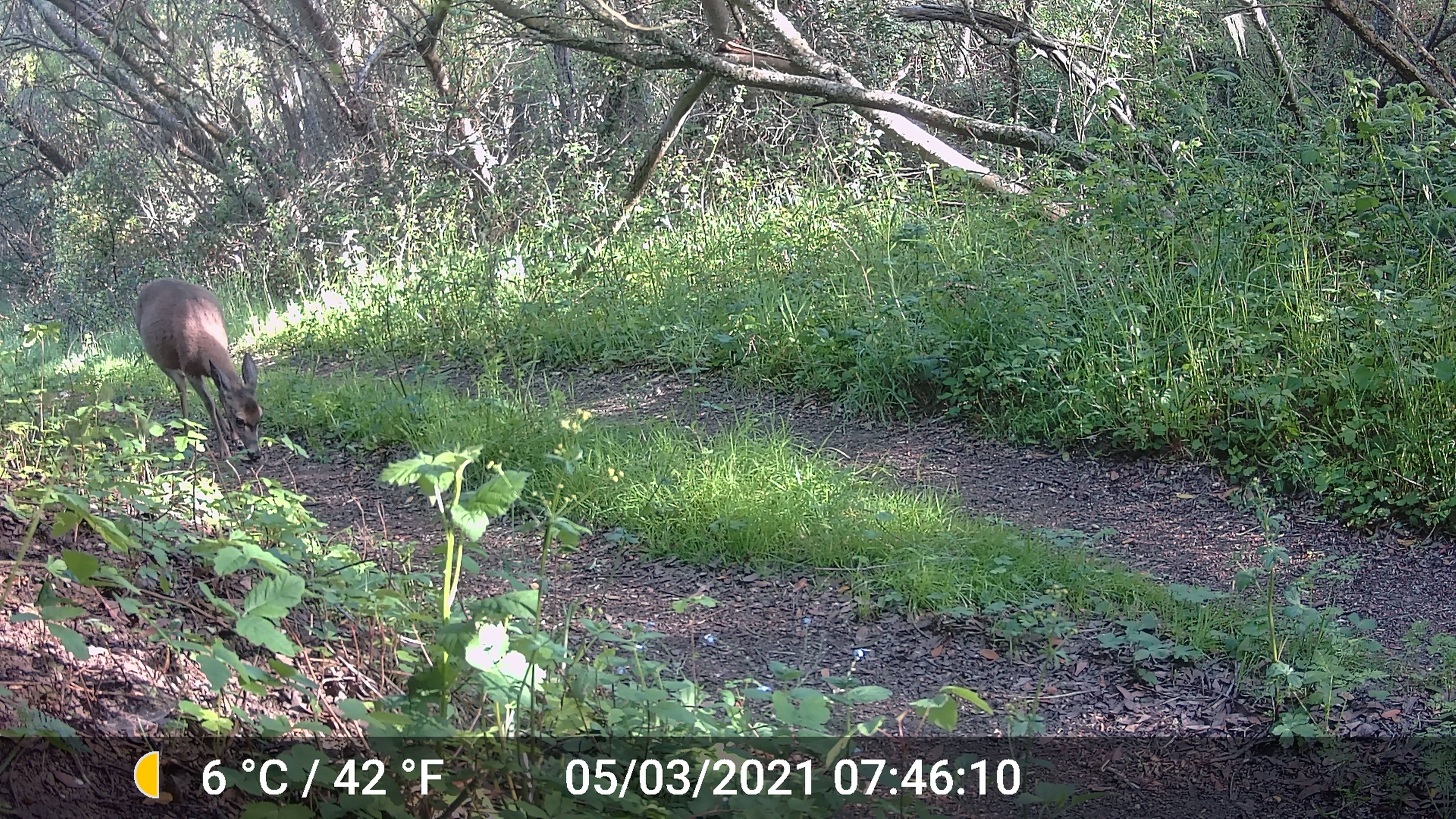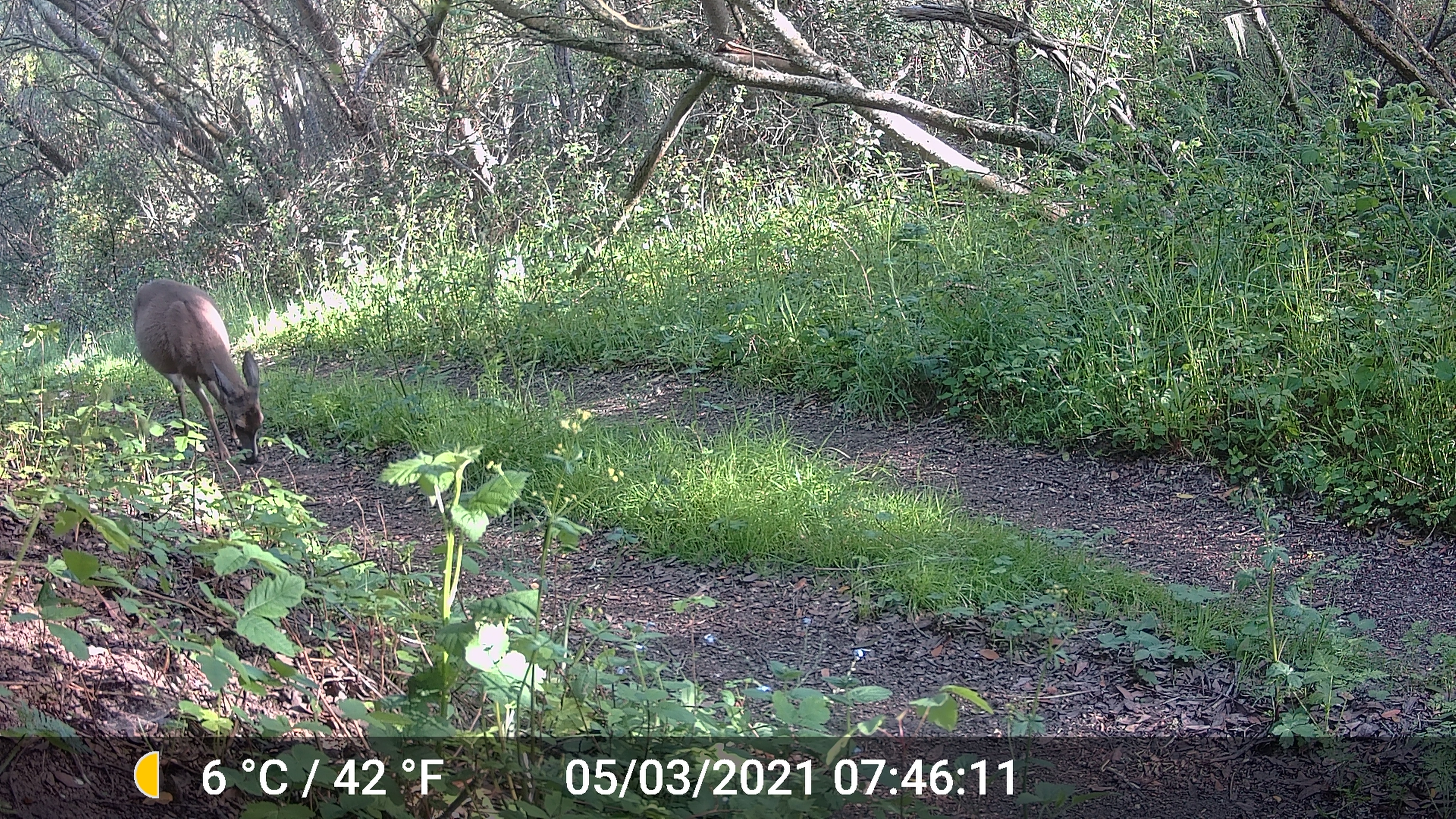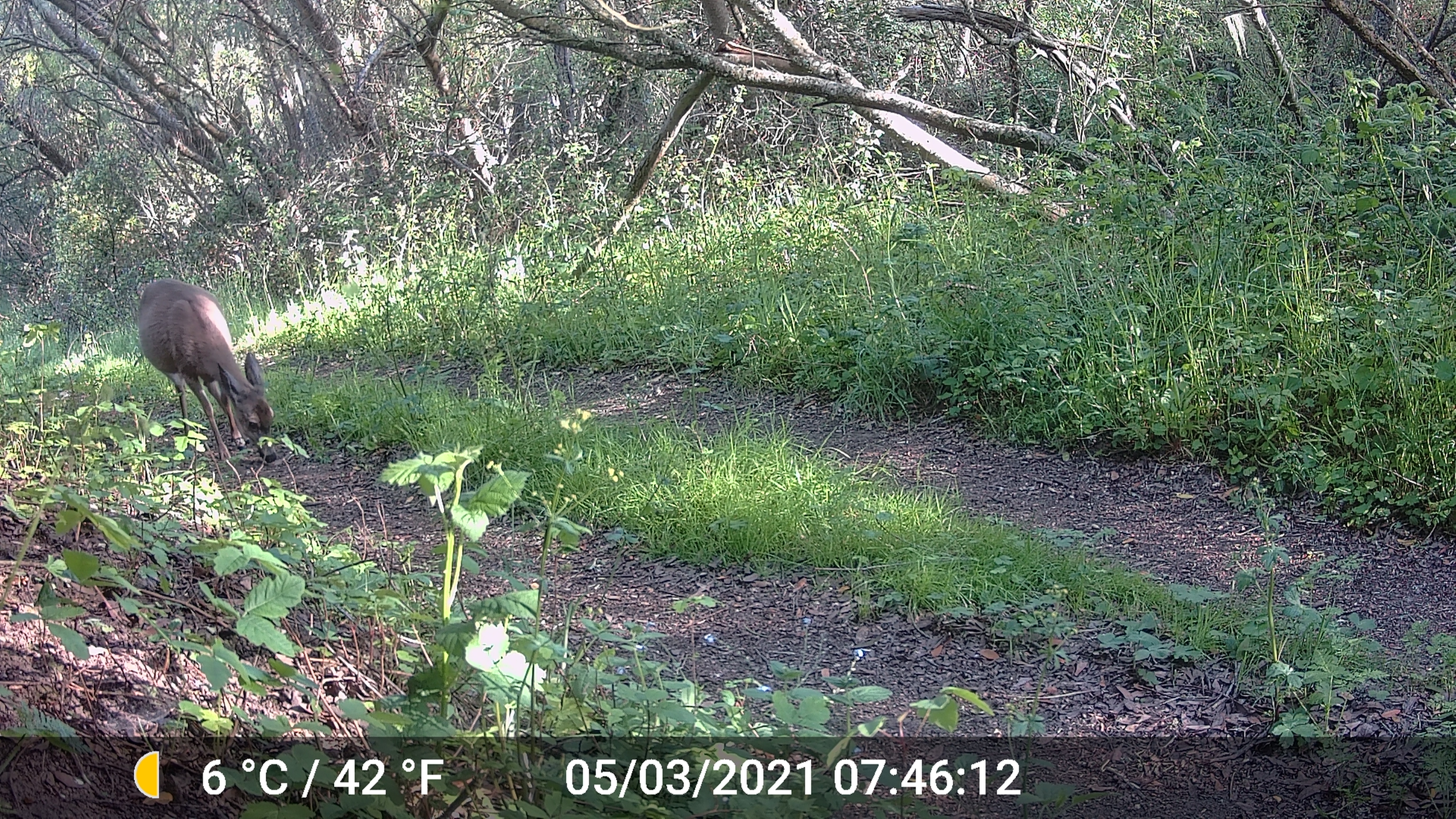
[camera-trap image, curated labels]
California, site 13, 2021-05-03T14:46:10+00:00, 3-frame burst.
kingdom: Animalia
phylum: Chordata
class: Mammalia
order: Artiodactyla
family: Cervidae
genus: Odocoileus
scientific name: Odocoileus hemionus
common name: mule deer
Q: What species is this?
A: Mule deer (Odocoileus hemionus).